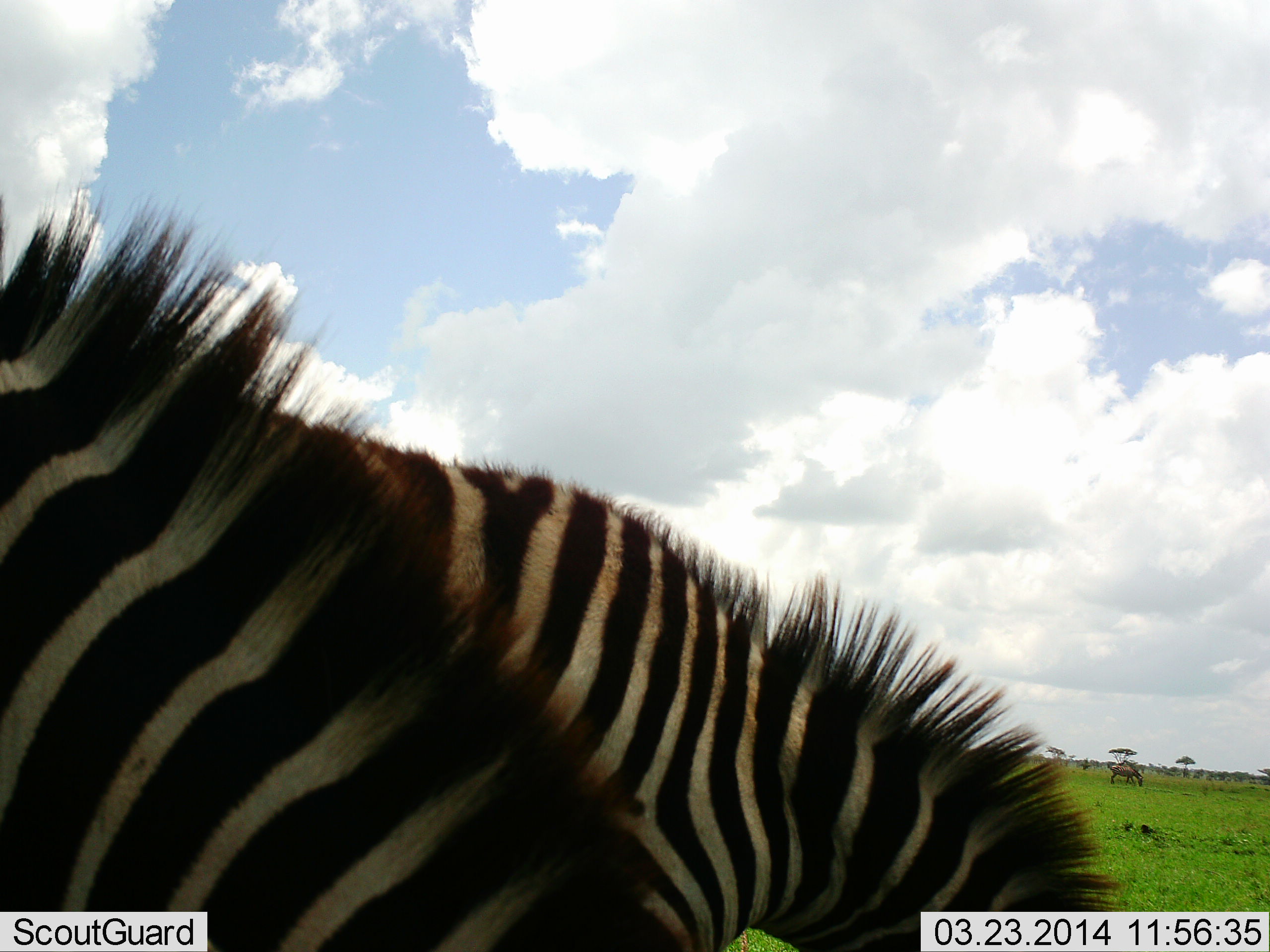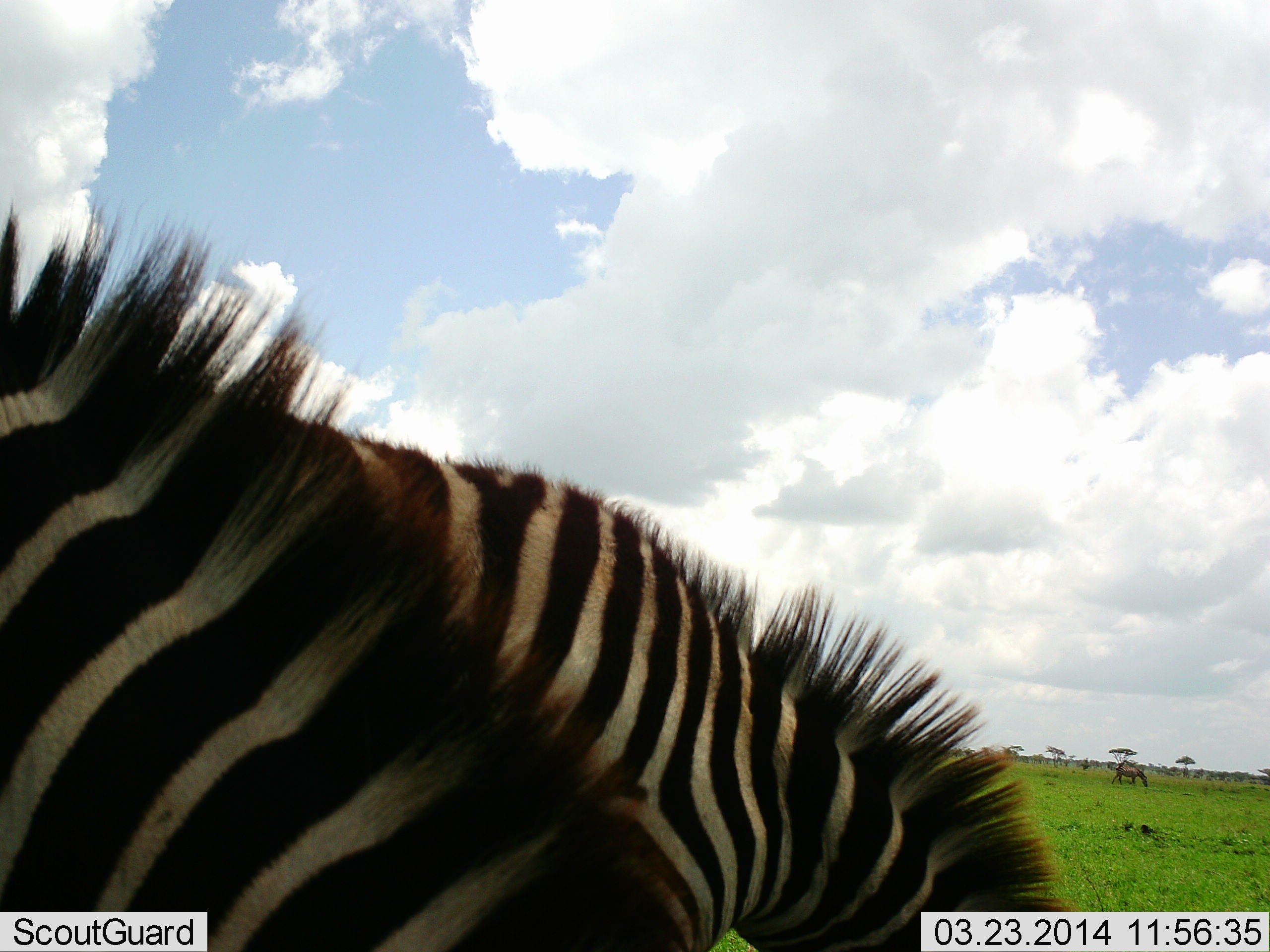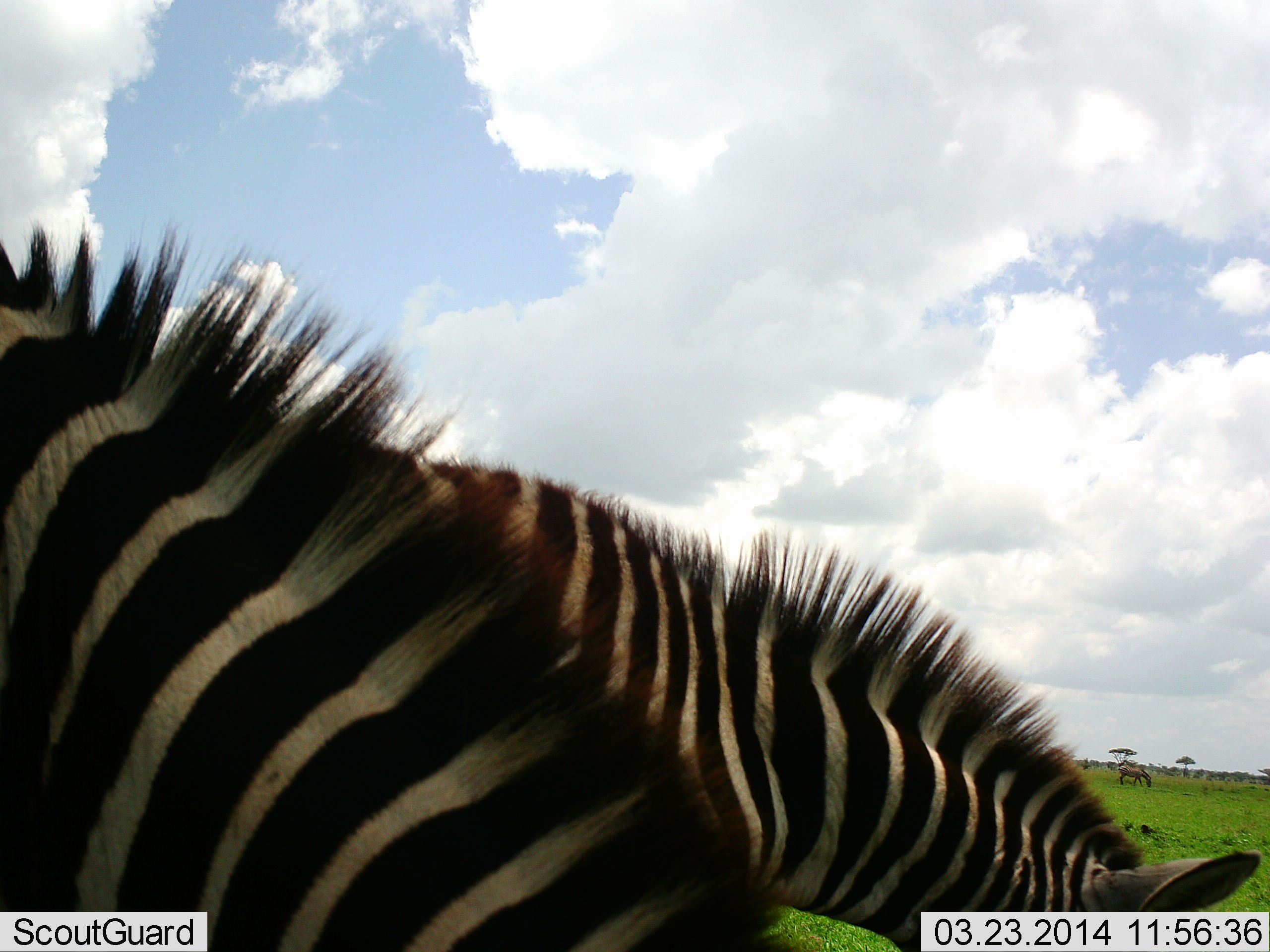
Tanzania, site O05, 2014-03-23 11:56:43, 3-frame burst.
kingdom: Animalia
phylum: Chordata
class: Mammalia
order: Perissodactyla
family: Equidae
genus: Equus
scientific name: Equus quagga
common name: plains zebra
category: zebra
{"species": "zebra (plains zebra) (Equus quagga)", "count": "2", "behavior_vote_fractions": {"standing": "27%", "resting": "0%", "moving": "0%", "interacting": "0%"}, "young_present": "0%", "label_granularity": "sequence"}